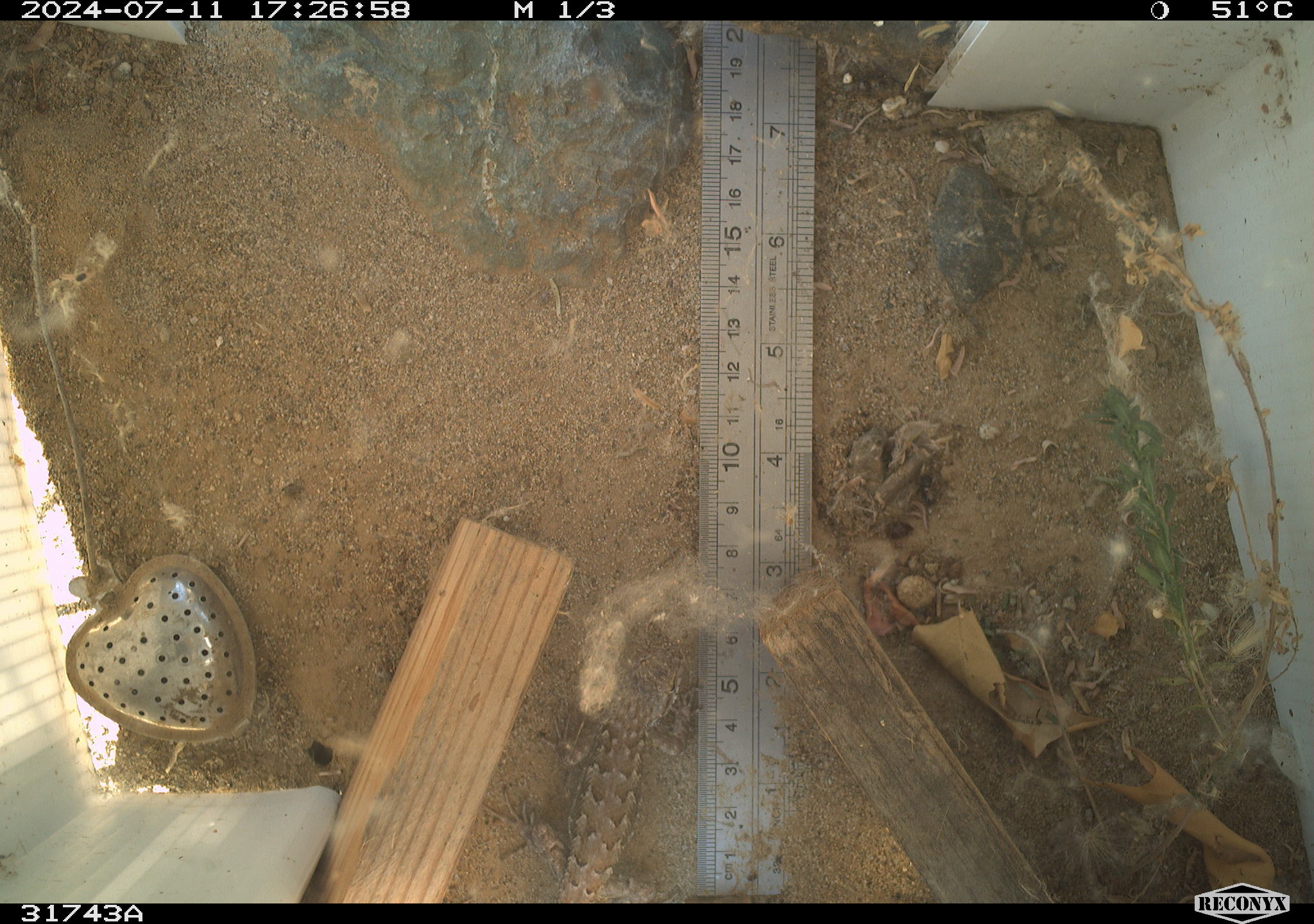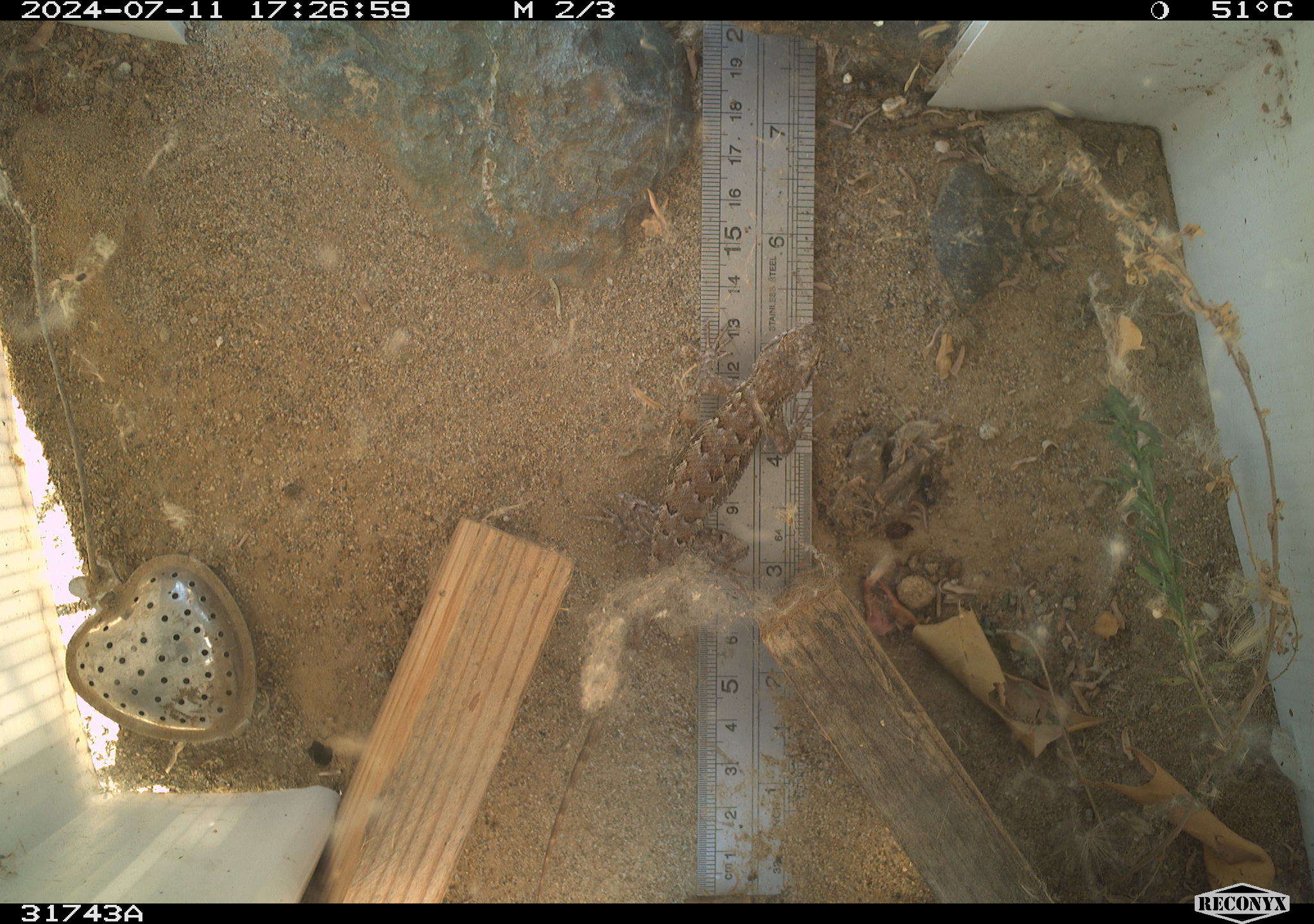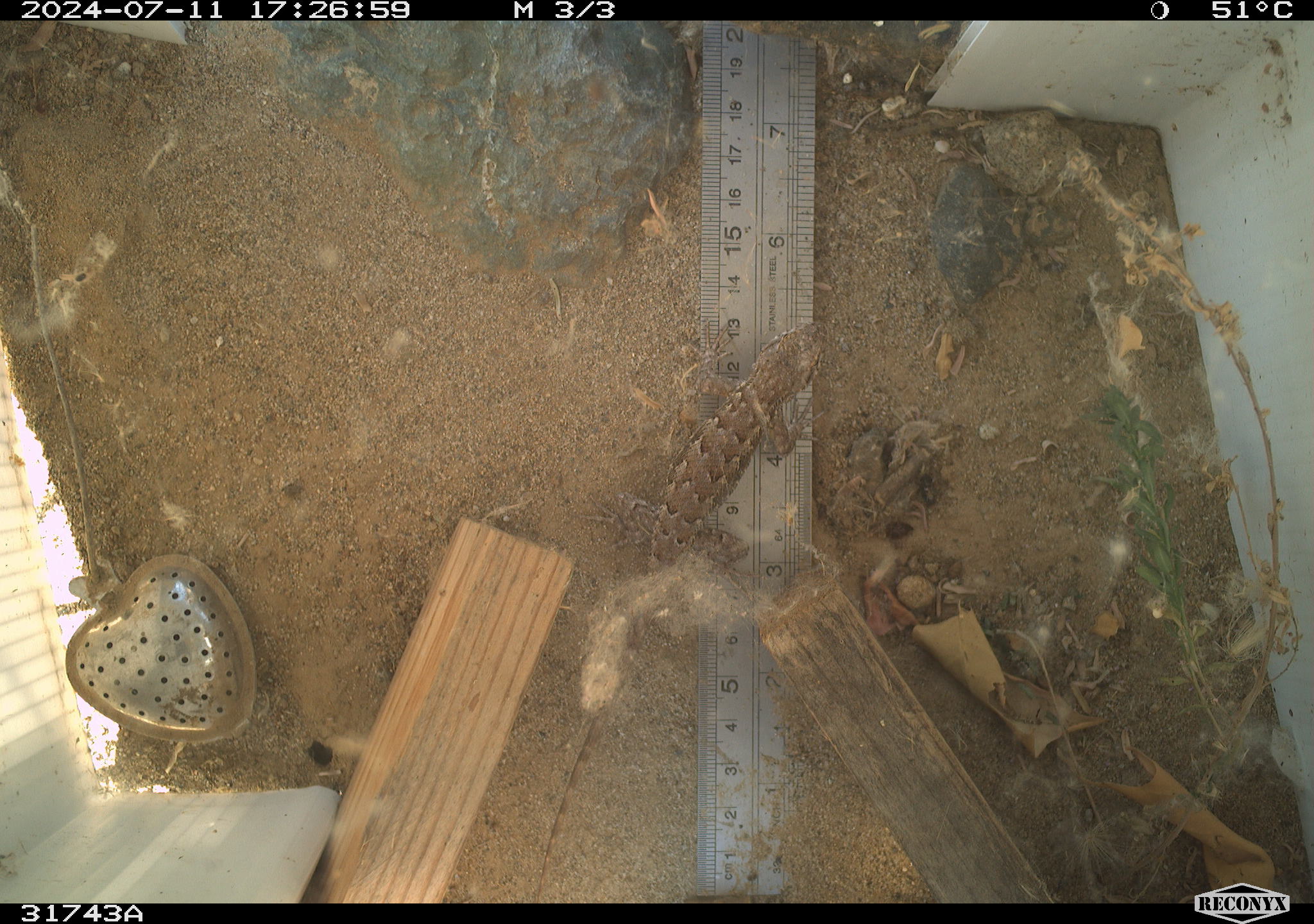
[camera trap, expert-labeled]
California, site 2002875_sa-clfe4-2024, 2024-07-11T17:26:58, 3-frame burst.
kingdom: Animalia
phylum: Chordata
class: Reptilia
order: Squamata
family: Phrynosomatidae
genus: Sceloporus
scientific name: Sceloporus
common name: spiny lizards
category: sceloporus species